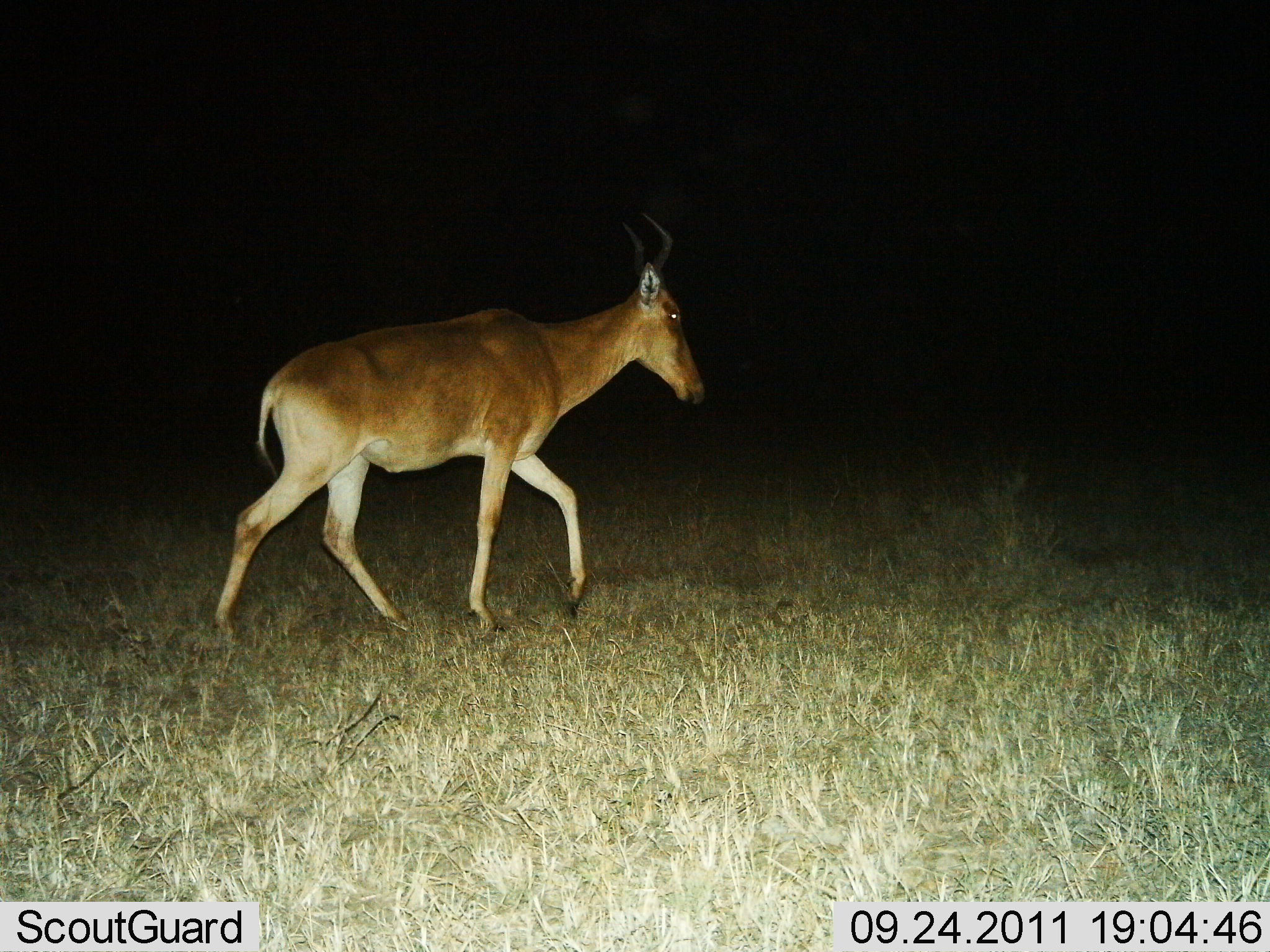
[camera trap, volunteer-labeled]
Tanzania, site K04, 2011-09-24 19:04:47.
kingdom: Animalia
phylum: Chordata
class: Mammalia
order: Artiodactyla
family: Bovidae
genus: Alcelaphus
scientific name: Alcelaphus buselaphus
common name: hartebeest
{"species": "hartebeest (Alcelaphus buselaphus)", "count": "1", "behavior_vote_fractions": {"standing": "7%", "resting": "0%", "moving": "93%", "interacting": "0%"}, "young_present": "0%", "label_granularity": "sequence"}